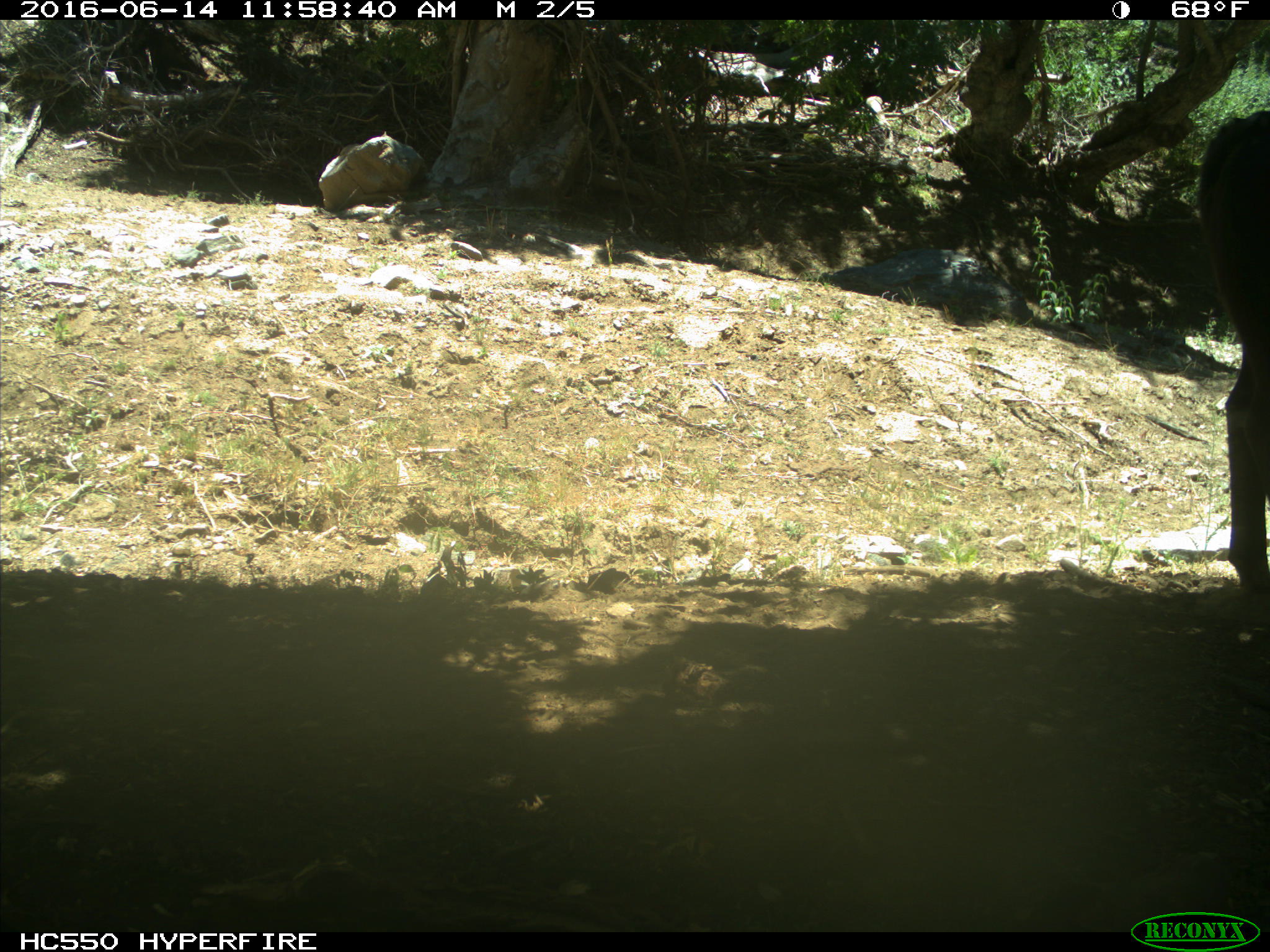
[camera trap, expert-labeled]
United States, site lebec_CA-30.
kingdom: Animalia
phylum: Chordata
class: Mammalia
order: Artiodactyla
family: Bovidae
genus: Bos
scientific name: Bos taurus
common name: domestic cow